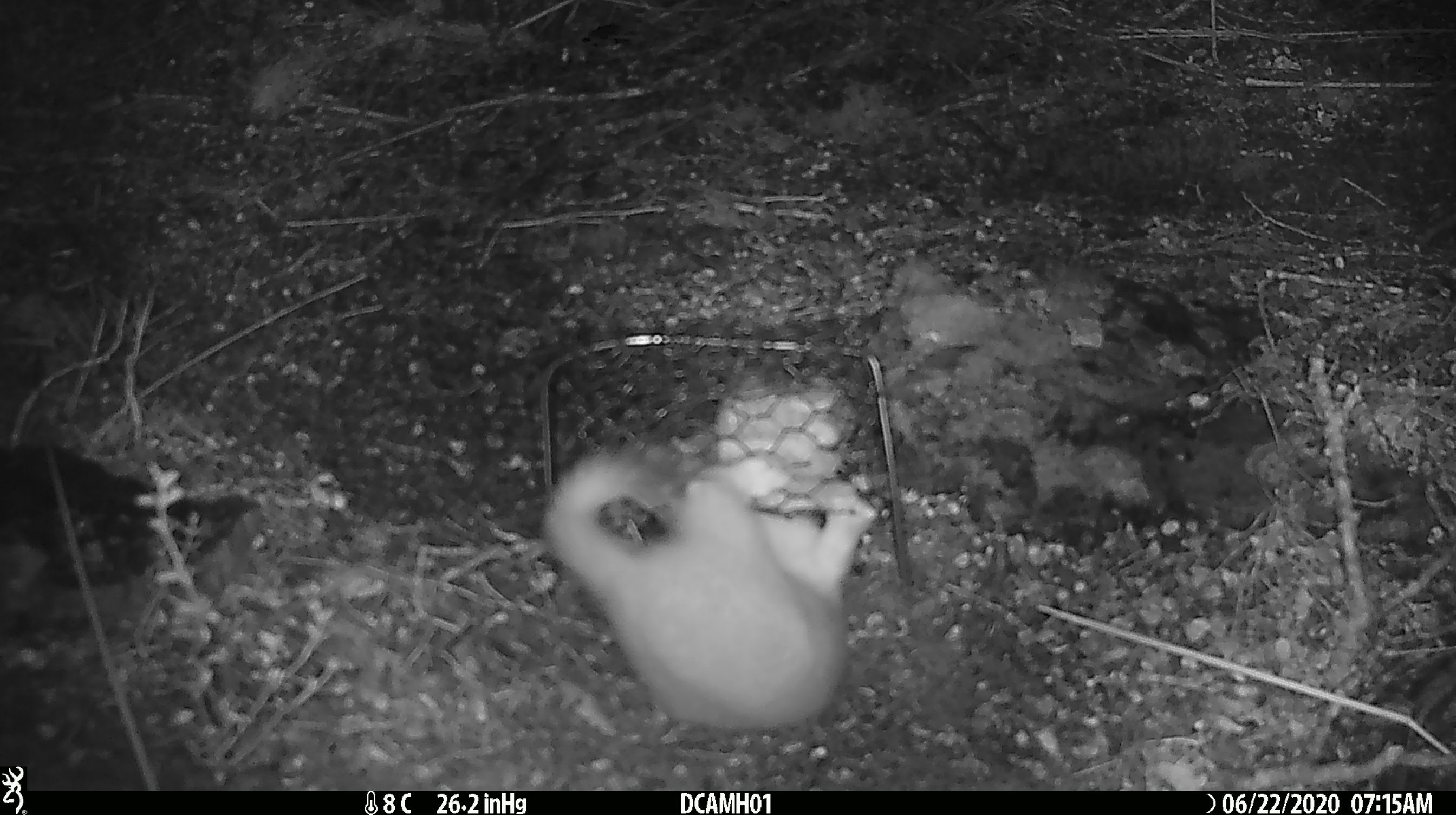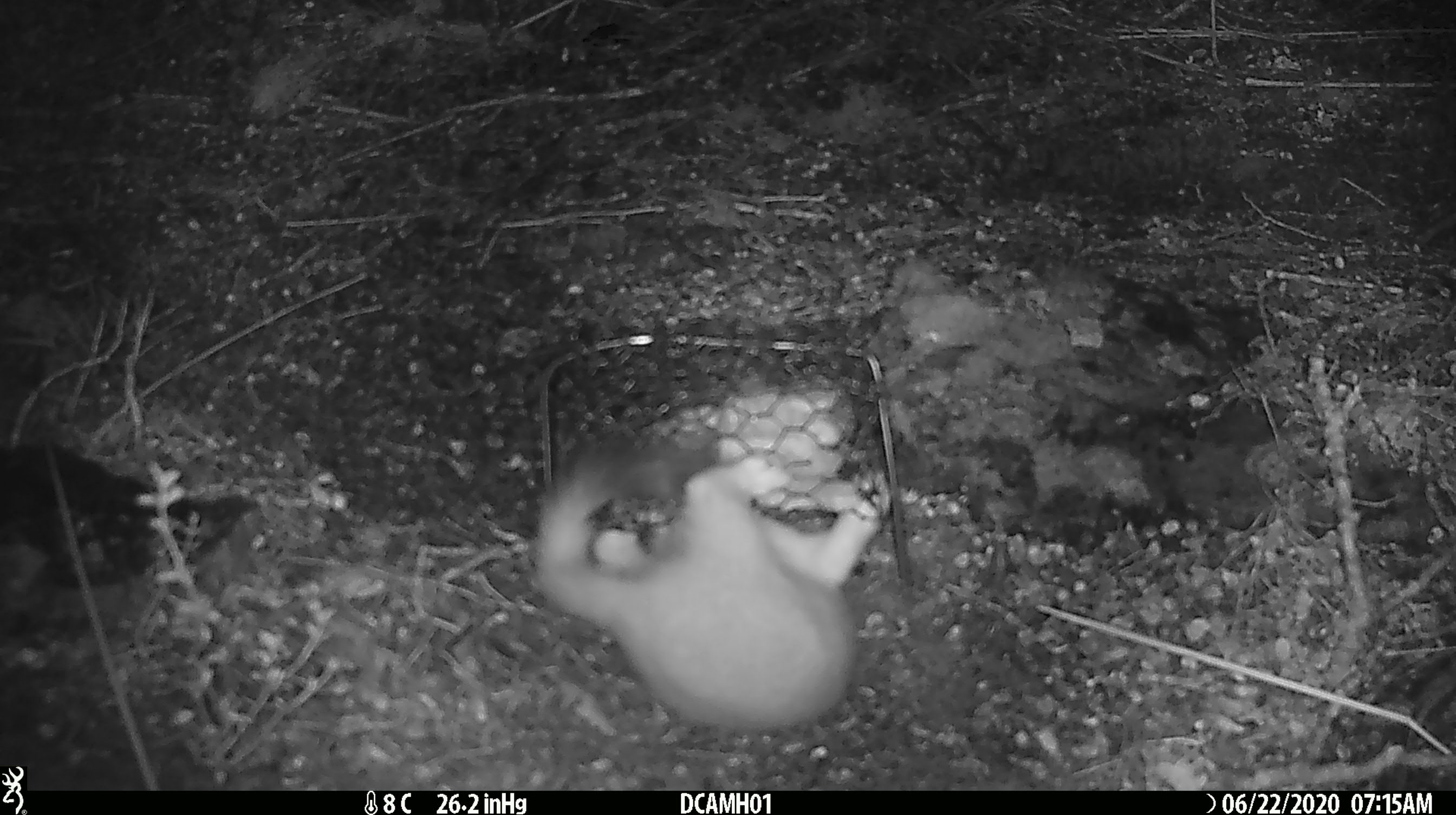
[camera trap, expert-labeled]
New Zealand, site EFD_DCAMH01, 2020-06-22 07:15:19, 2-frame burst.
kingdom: Animalia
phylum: Chordata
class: Mammalia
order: Carnivora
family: Mustelidae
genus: Mustela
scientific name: Mustela erminea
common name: stoat